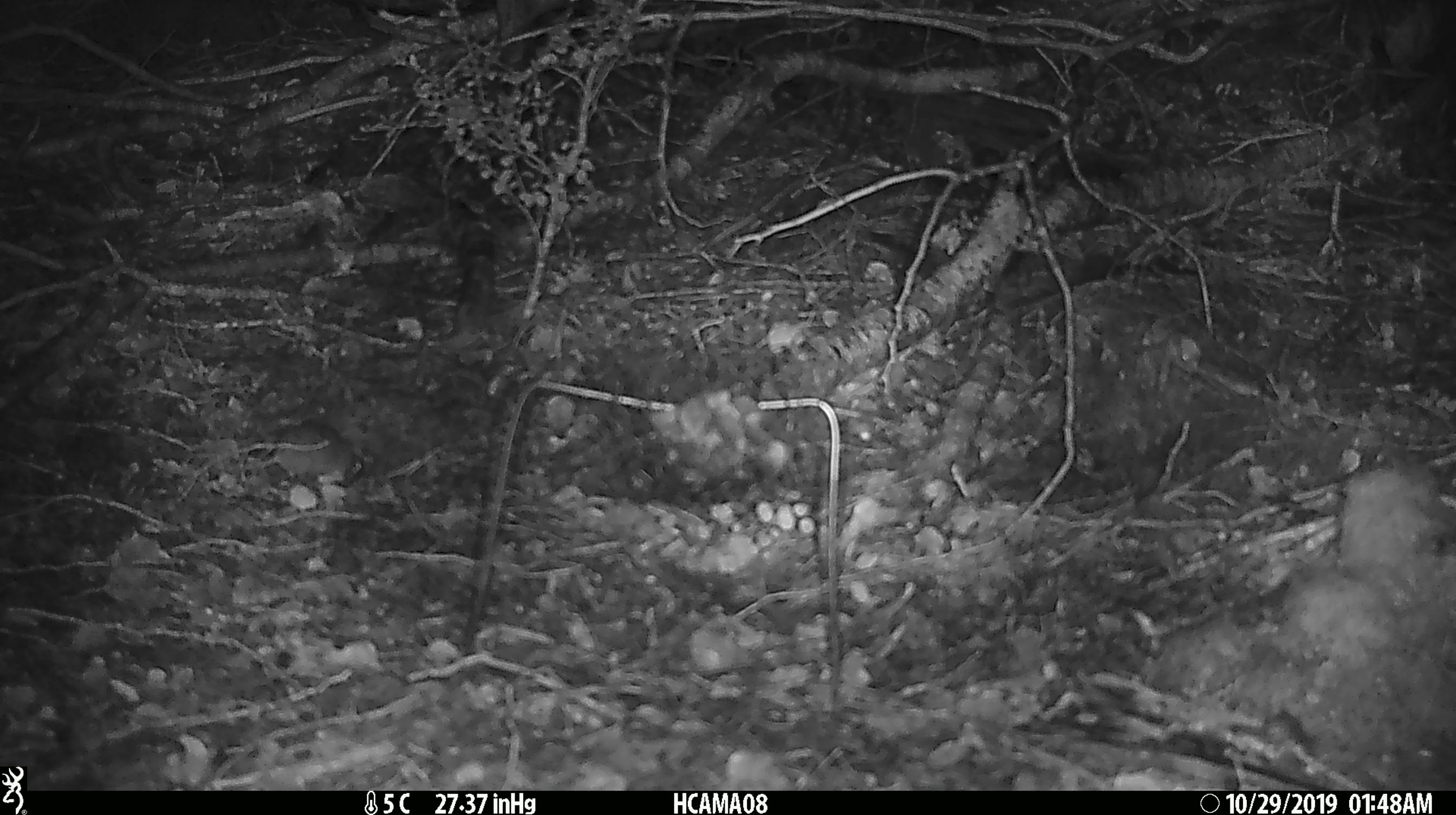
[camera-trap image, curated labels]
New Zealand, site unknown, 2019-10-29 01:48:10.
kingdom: Animalia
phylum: Chordata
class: Mammalia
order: Rodentia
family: Muridae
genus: Mus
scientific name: Mus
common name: mouse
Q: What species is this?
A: Mouse (Mus).